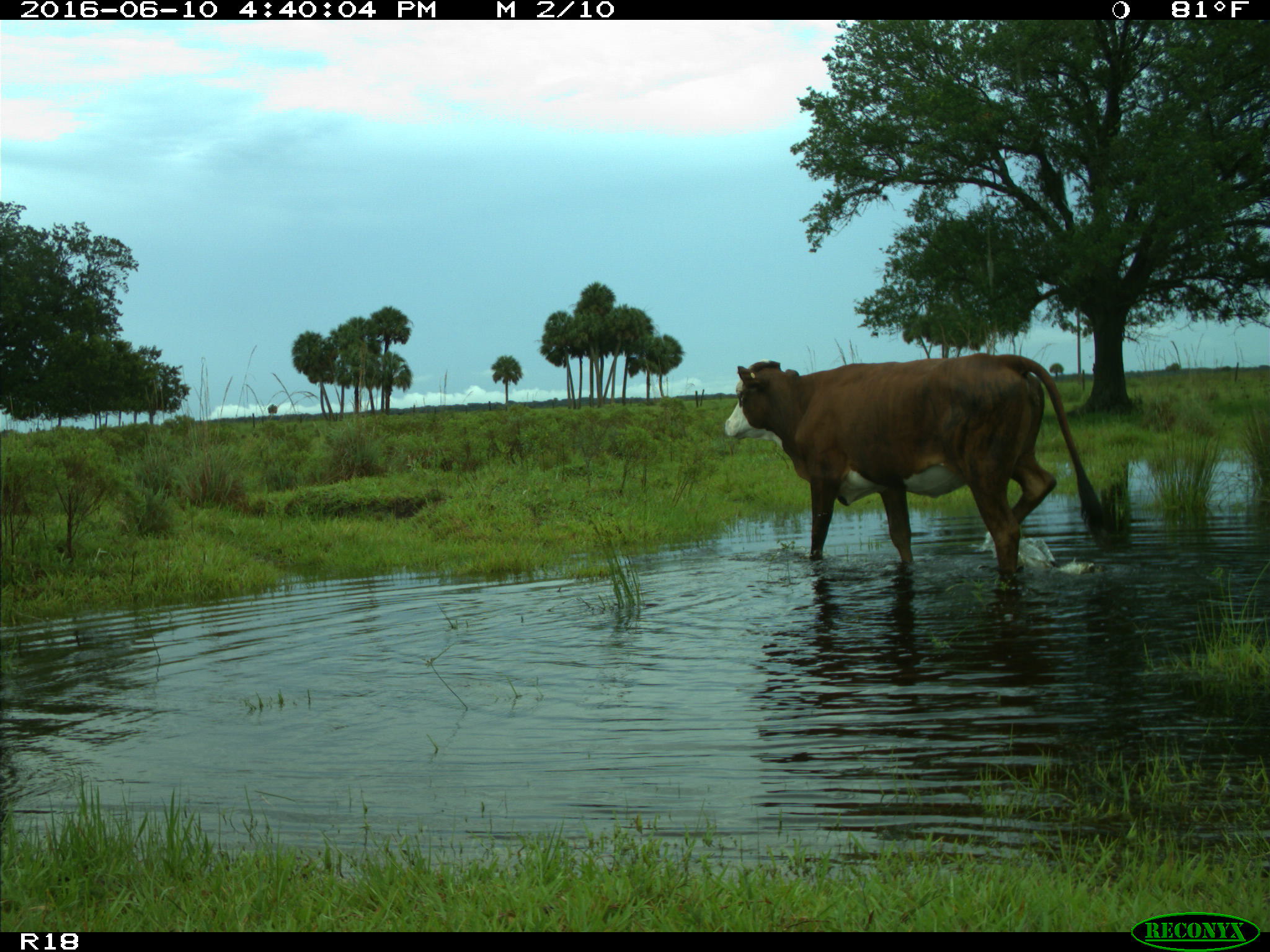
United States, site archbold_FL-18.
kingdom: Animalia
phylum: Chordata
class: Mammalia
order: Artiodactyla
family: Bovidae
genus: Bos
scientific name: Bos taurus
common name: domestic cow